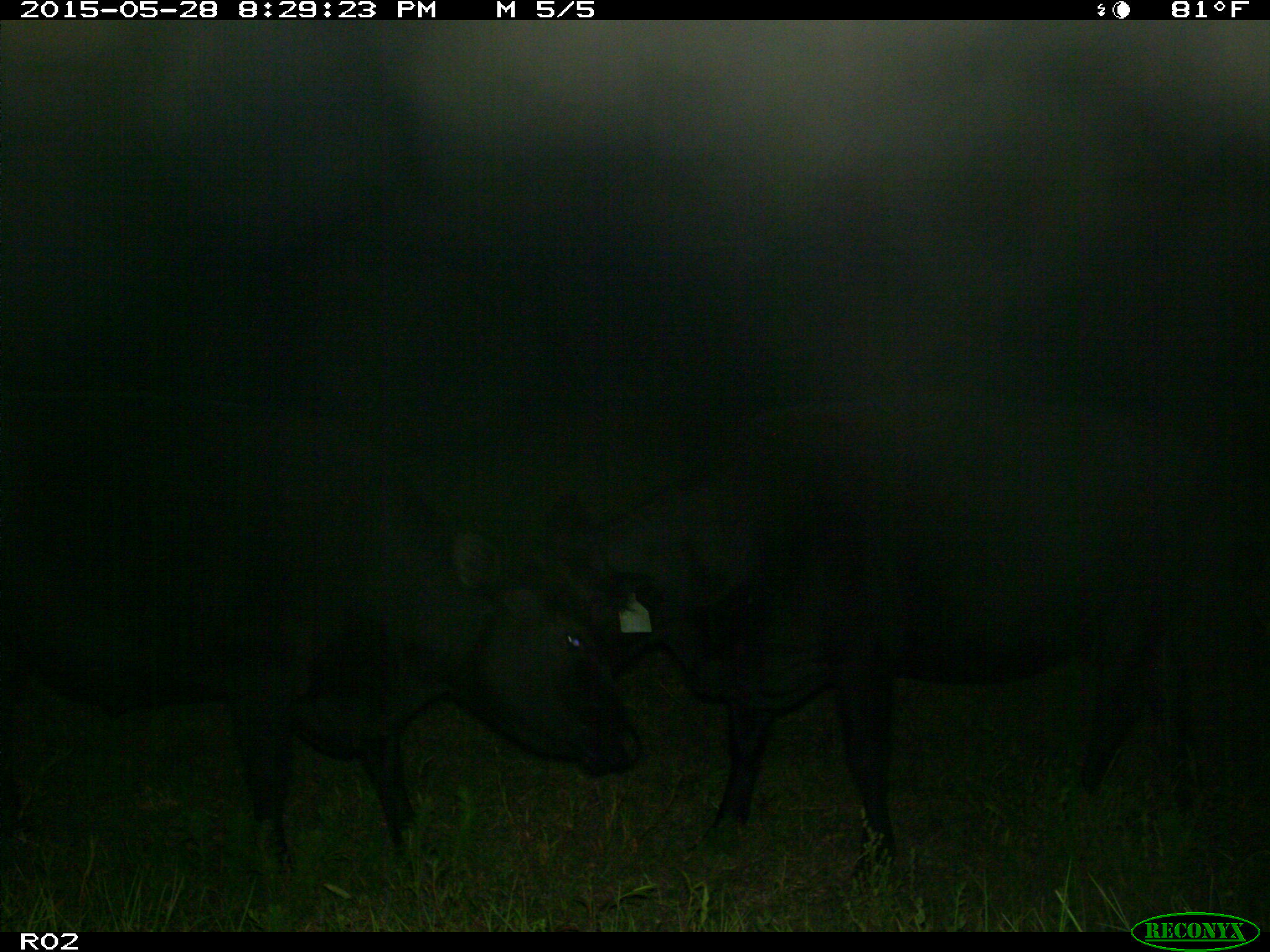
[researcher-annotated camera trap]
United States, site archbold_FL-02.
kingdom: Animalia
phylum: Chordata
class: Mammalia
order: Artiodactyla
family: Bovidae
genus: Bos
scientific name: Bos taurus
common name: domestic cow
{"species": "Bos taurus (domestic cow)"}